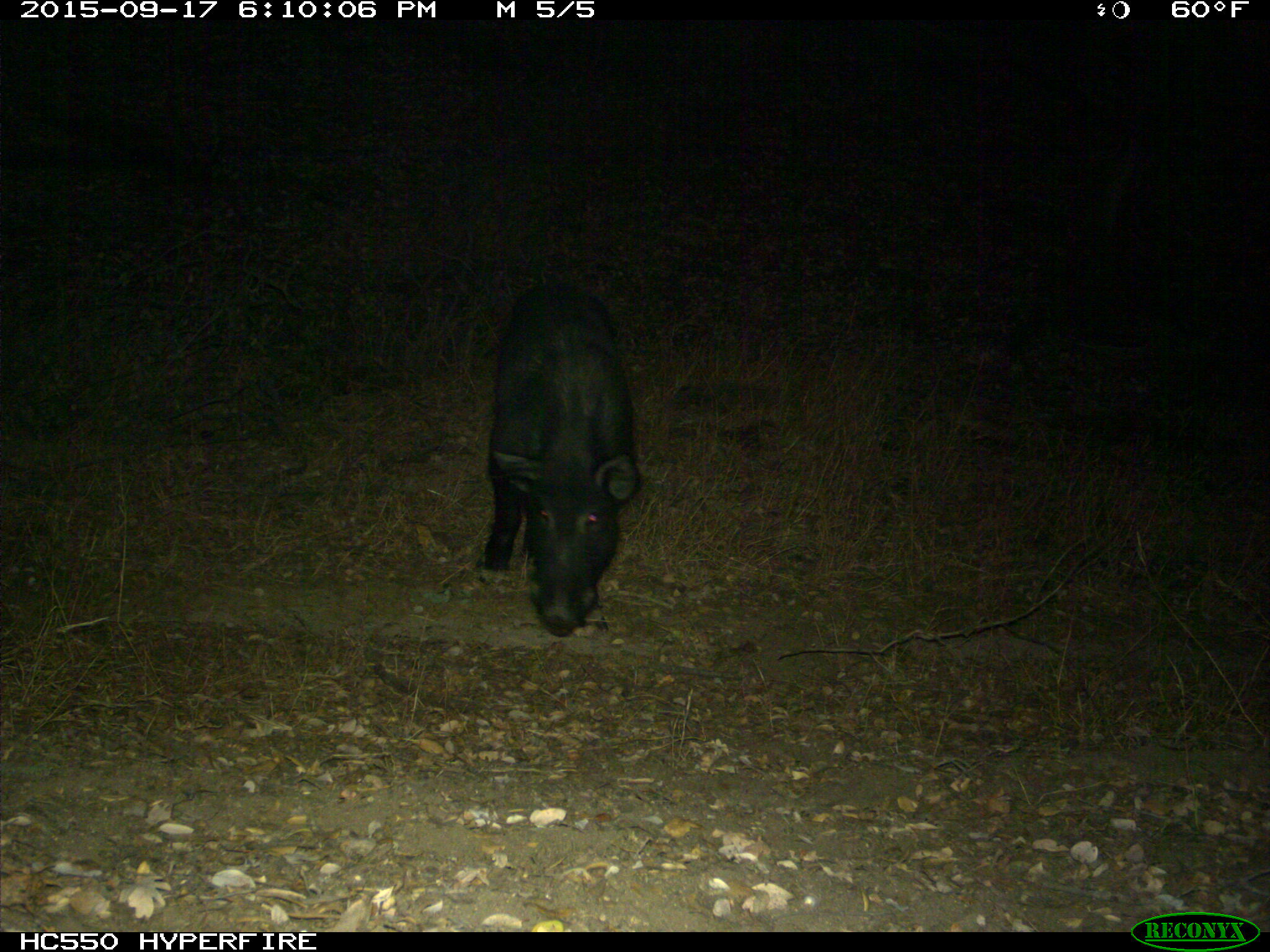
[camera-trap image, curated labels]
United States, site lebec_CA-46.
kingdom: Animalia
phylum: Chordata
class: Mammalia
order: Artiodactyla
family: Suidae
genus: Sus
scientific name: Sus scrofa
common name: wild boar